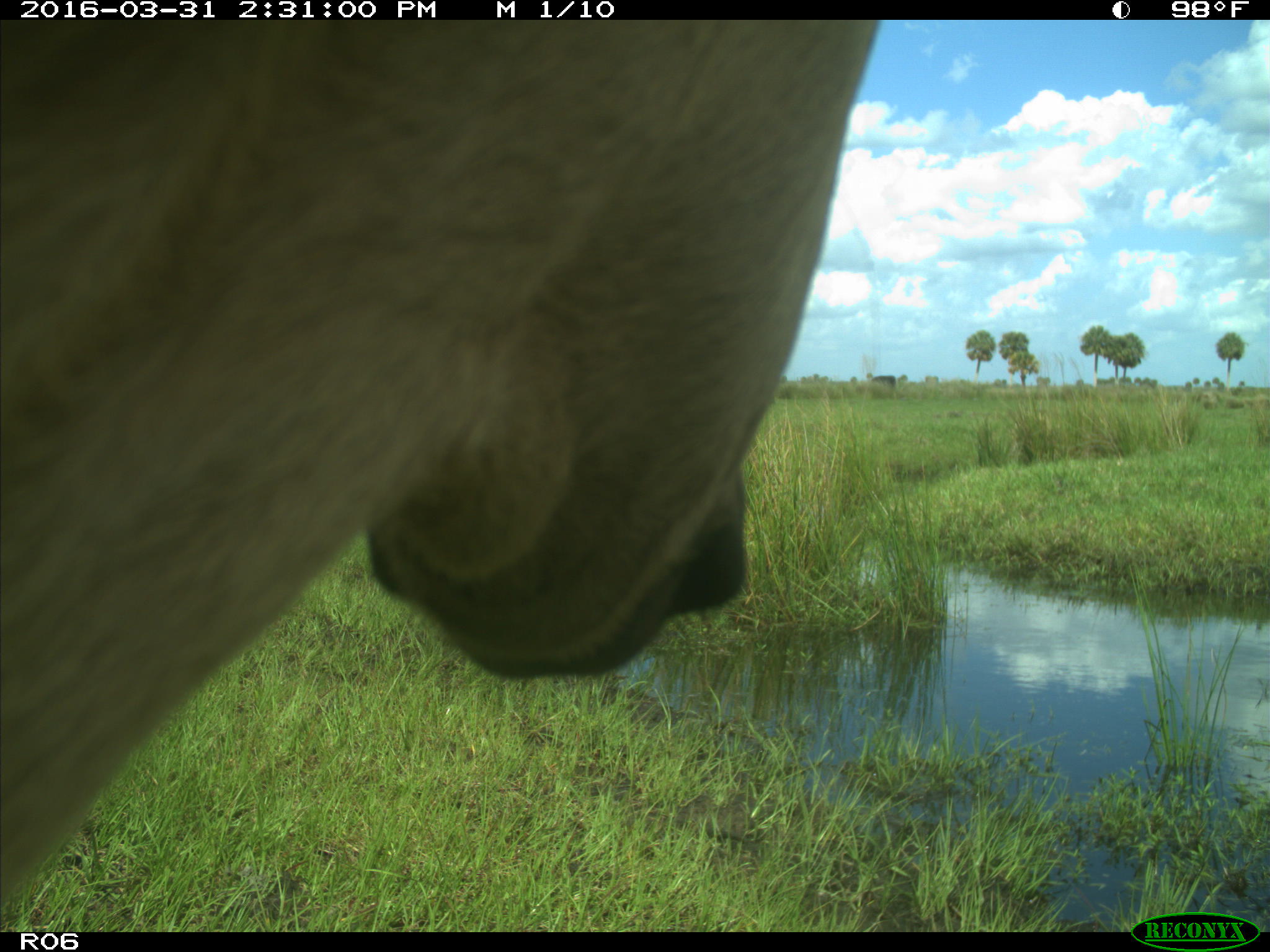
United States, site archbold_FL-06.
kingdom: Animalia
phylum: Chordata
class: Mammalia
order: Artiodactyla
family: Bovidae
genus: Bos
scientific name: Bos taurus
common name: domestic cow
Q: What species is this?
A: Bos taurus (domestic cow).